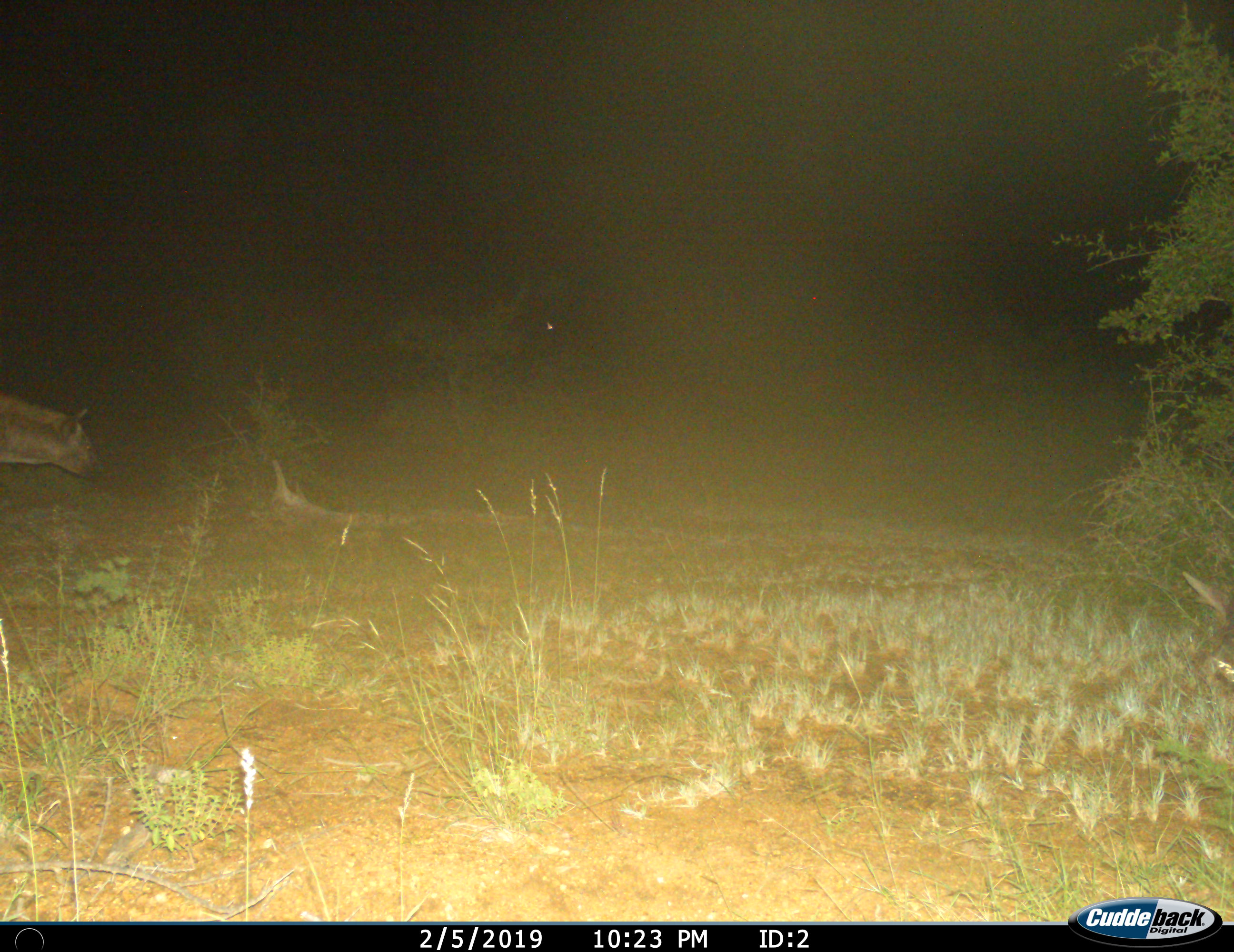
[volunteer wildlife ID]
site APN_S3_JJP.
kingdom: Animalia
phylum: Chordata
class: Mammalia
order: Carnivora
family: Hyaenidae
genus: Crocuta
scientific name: Crocuta crocuta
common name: spotted hyena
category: hyenaspotted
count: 1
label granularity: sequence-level